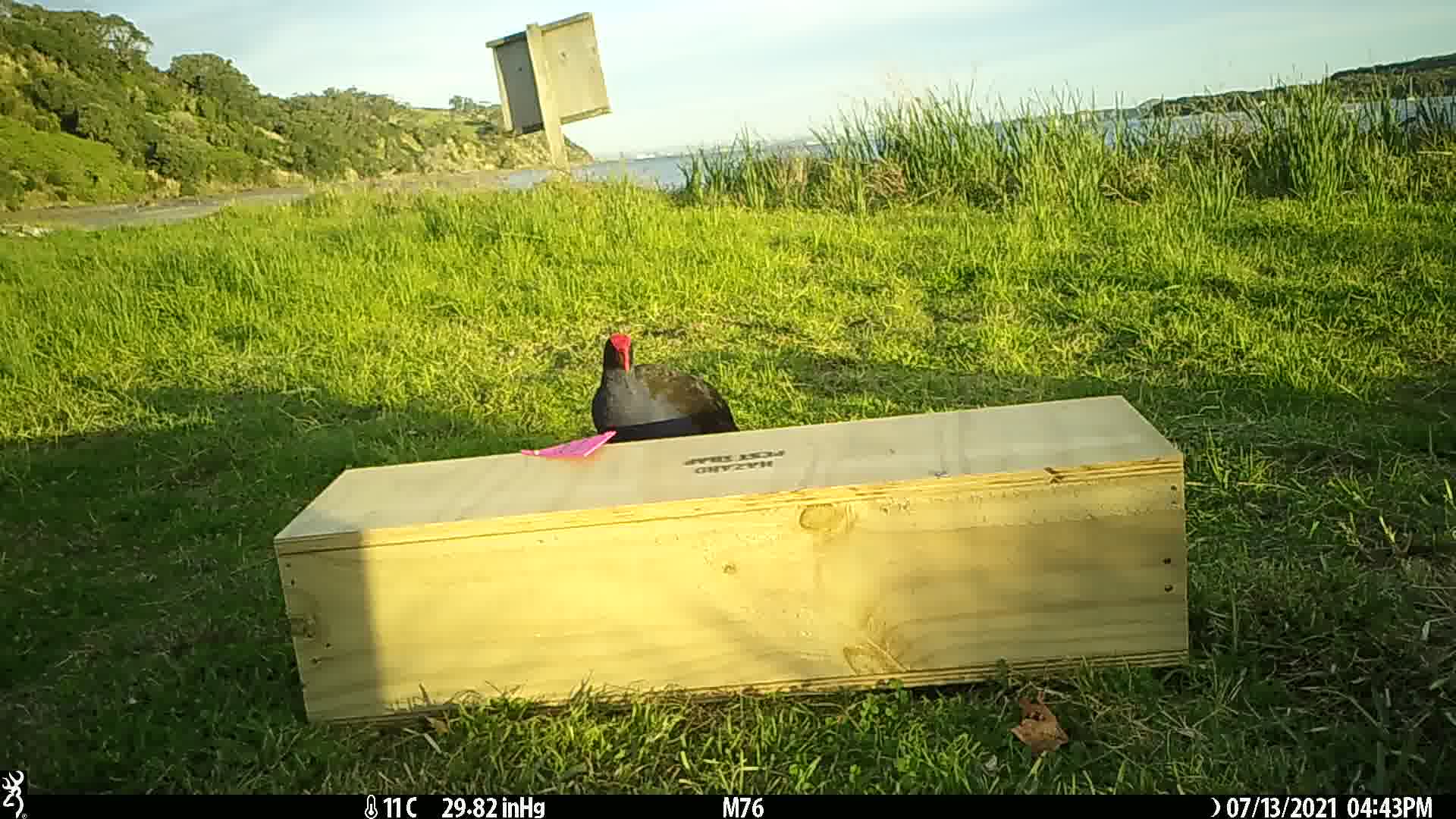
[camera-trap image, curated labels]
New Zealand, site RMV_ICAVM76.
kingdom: Animalia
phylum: Chordata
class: Aves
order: Gruiformes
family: Rallidae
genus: Porphyrio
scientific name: Porphyrio melanotus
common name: australasian swamphen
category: pukeko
Pukeko (australasian swamphen) (Porphyrio melanotus).